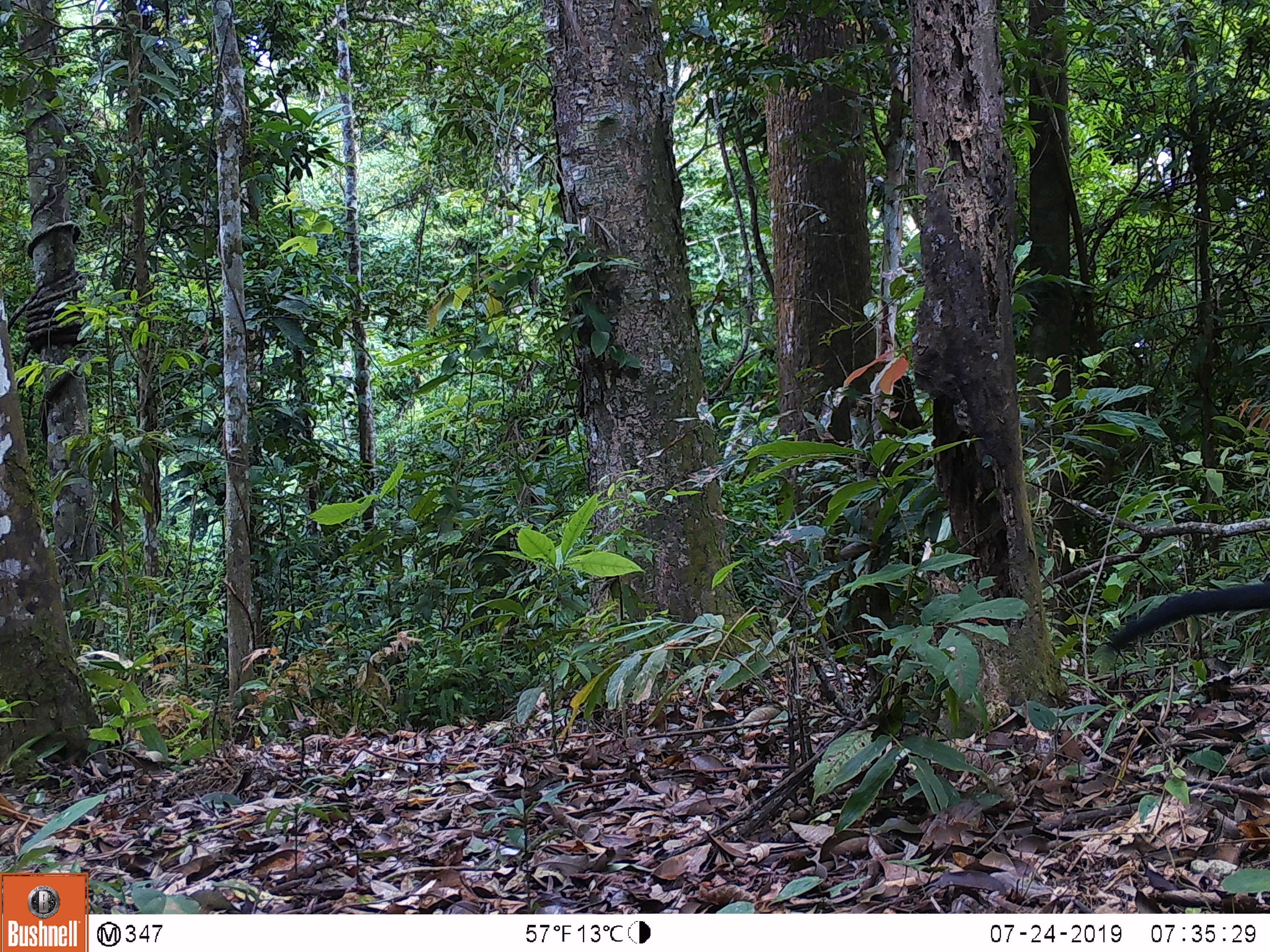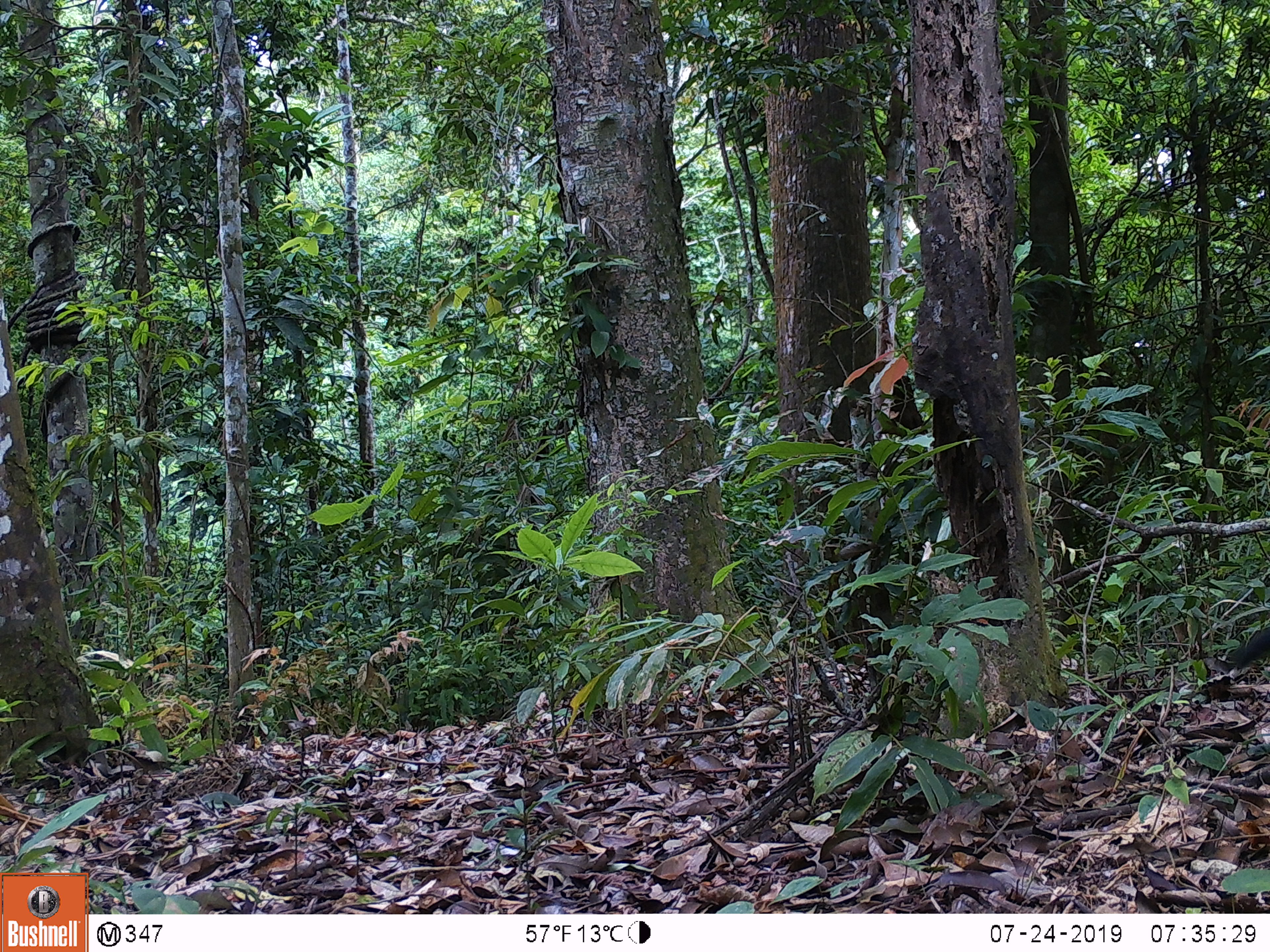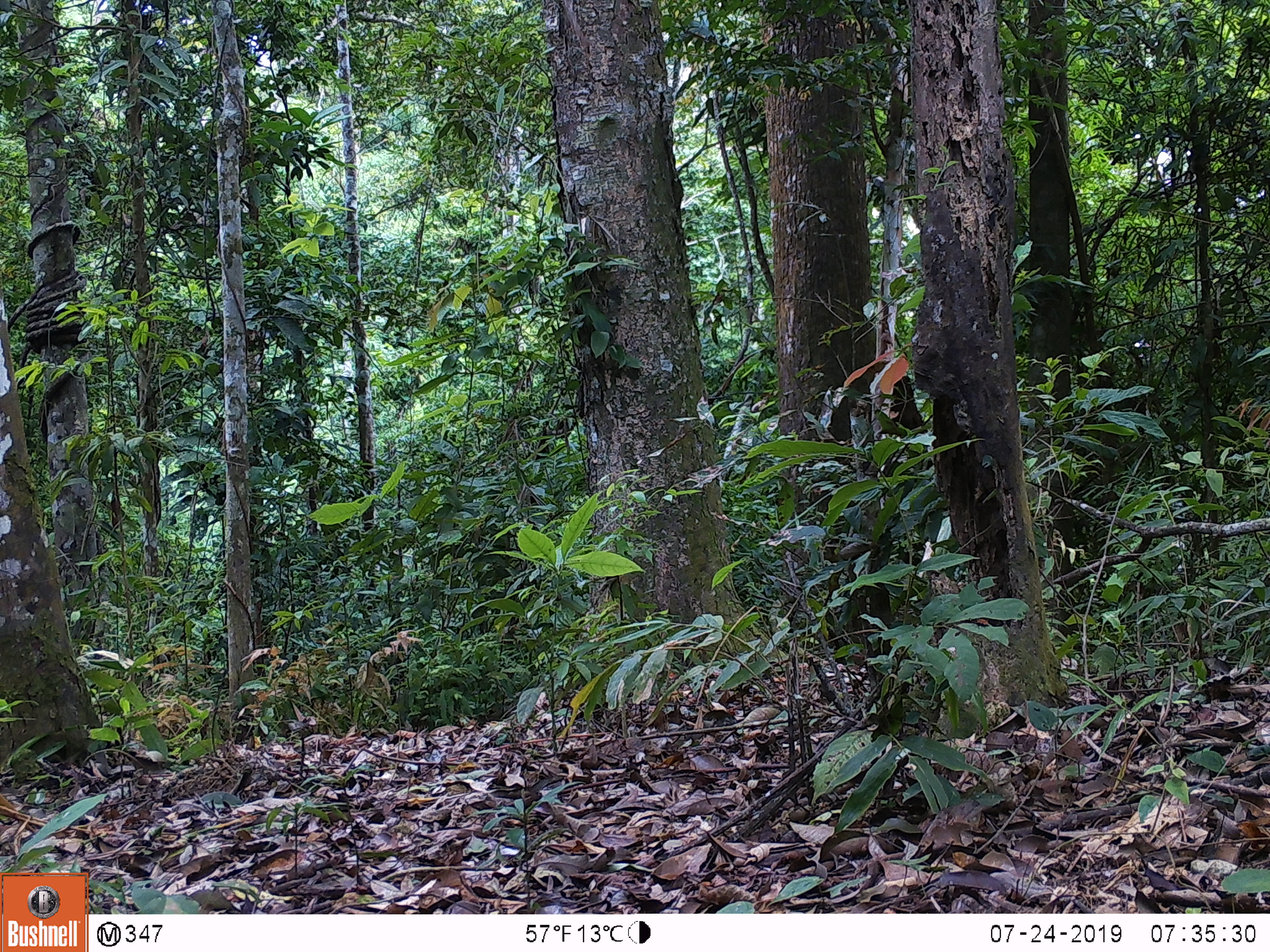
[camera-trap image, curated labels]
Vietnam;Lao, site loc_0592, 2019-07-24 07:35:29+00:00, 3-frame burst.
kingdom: Animalia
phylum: Chordata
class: Mammalia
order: Carnivora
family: Mustelidae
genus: Martes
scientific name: Martes flavigula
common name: yellow-throated marten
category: yellow throated marten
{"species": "yellow throated marten (yellow-throated marten) (Martes flavigula)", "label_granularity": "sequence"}